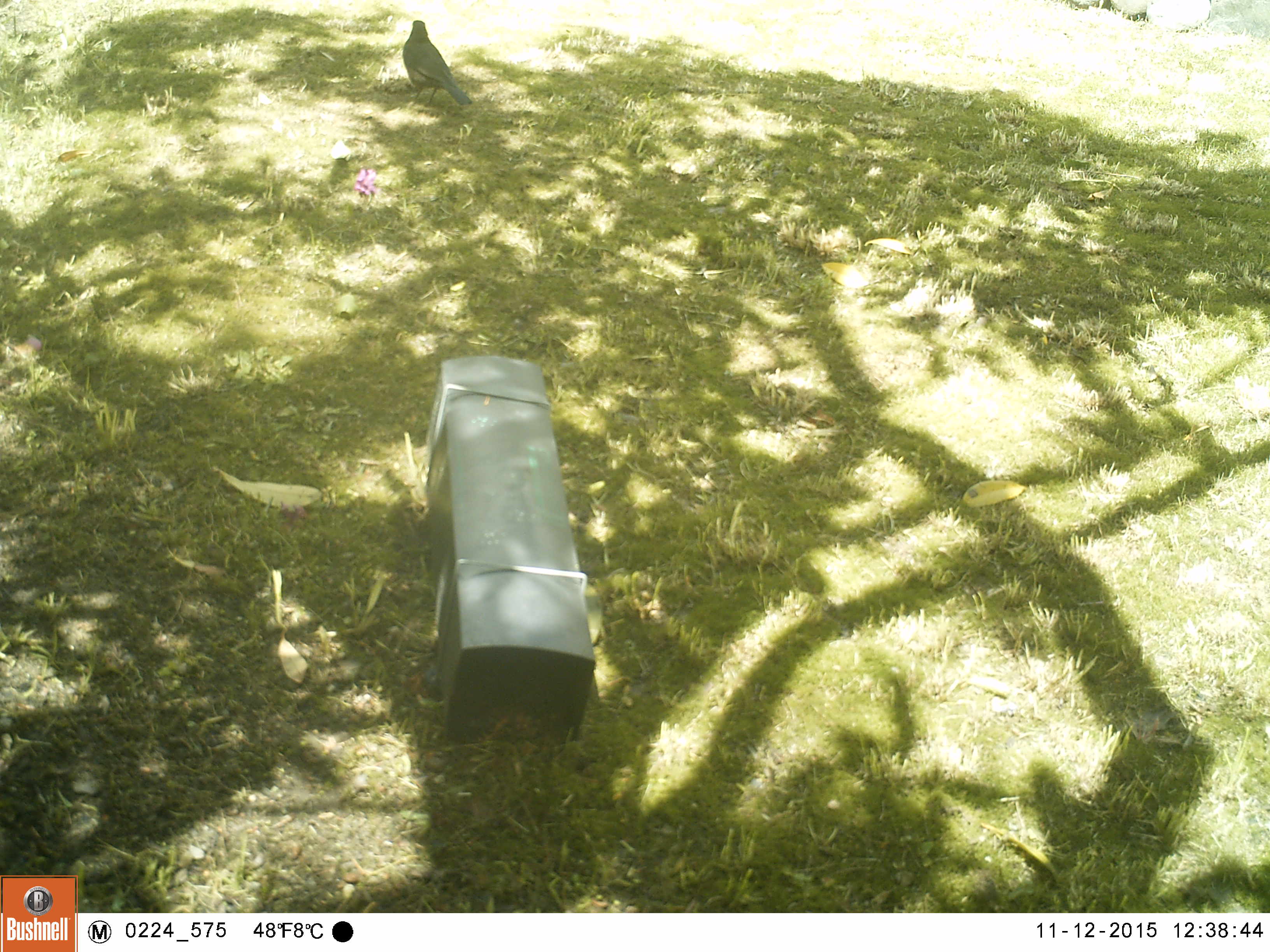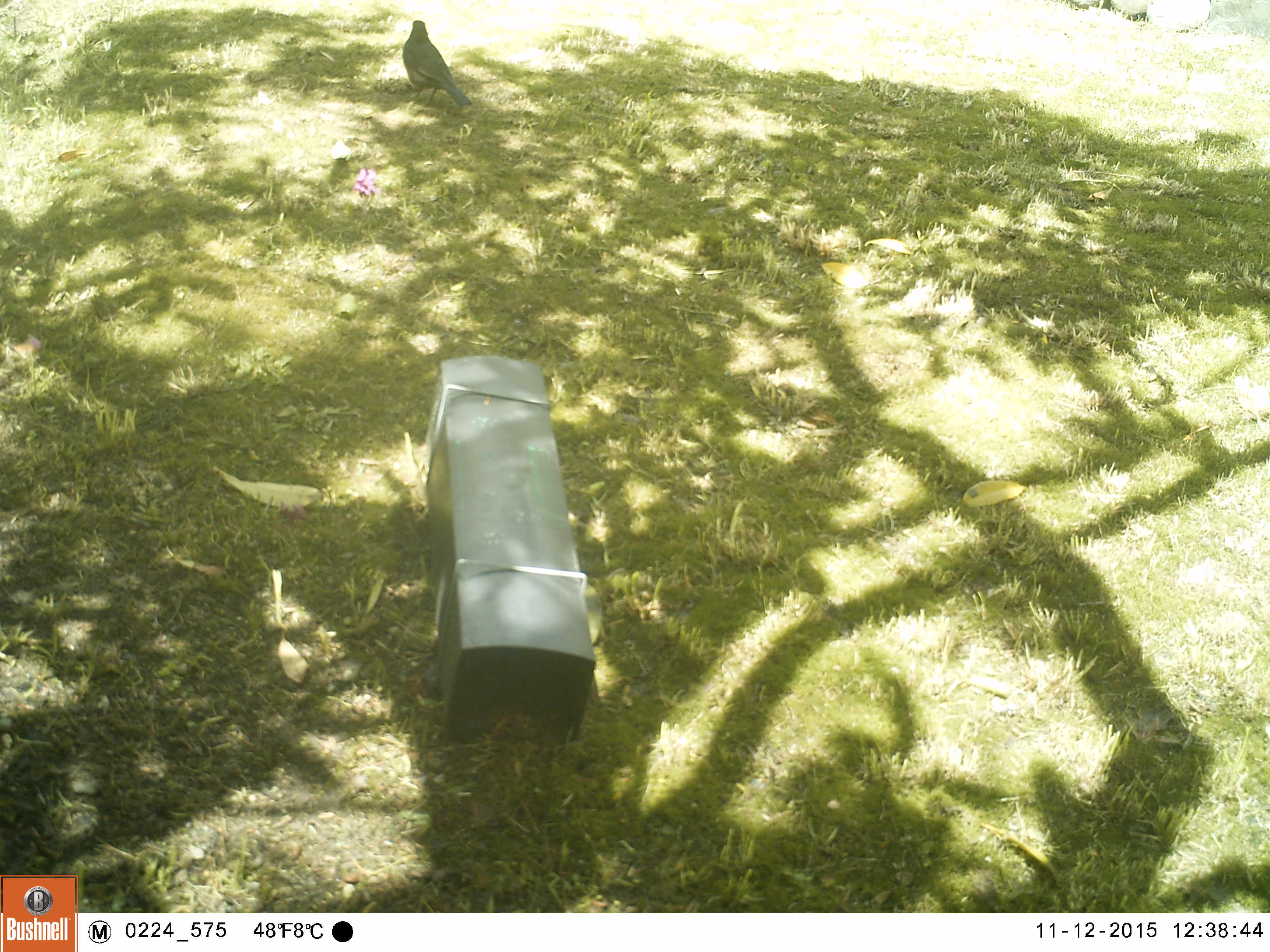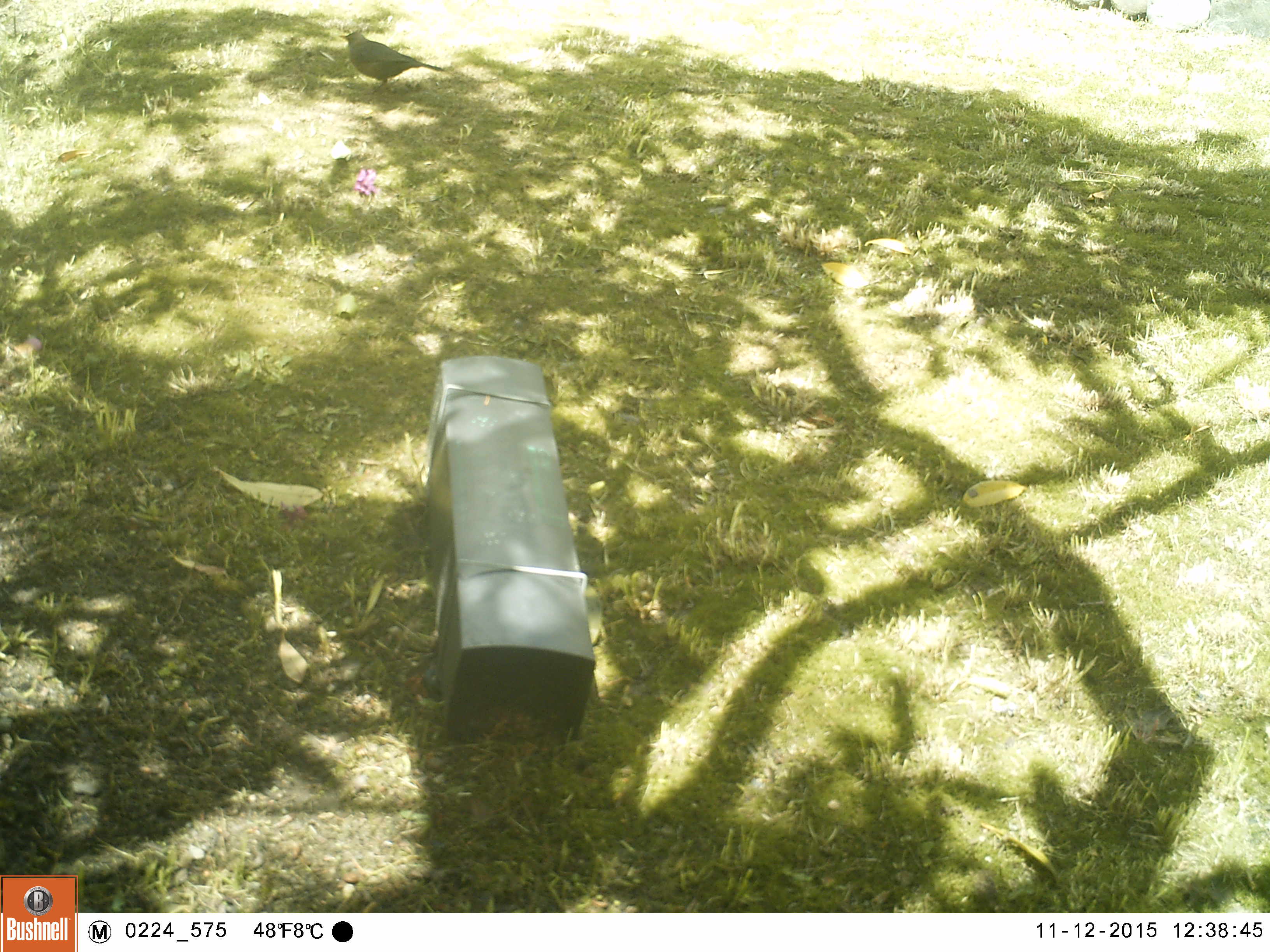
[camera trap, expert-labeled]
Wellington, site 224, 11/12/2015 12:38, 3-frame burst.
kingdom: Animalia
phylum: Chordata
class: Aves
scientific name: Aves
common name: bird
Bird (Aves).